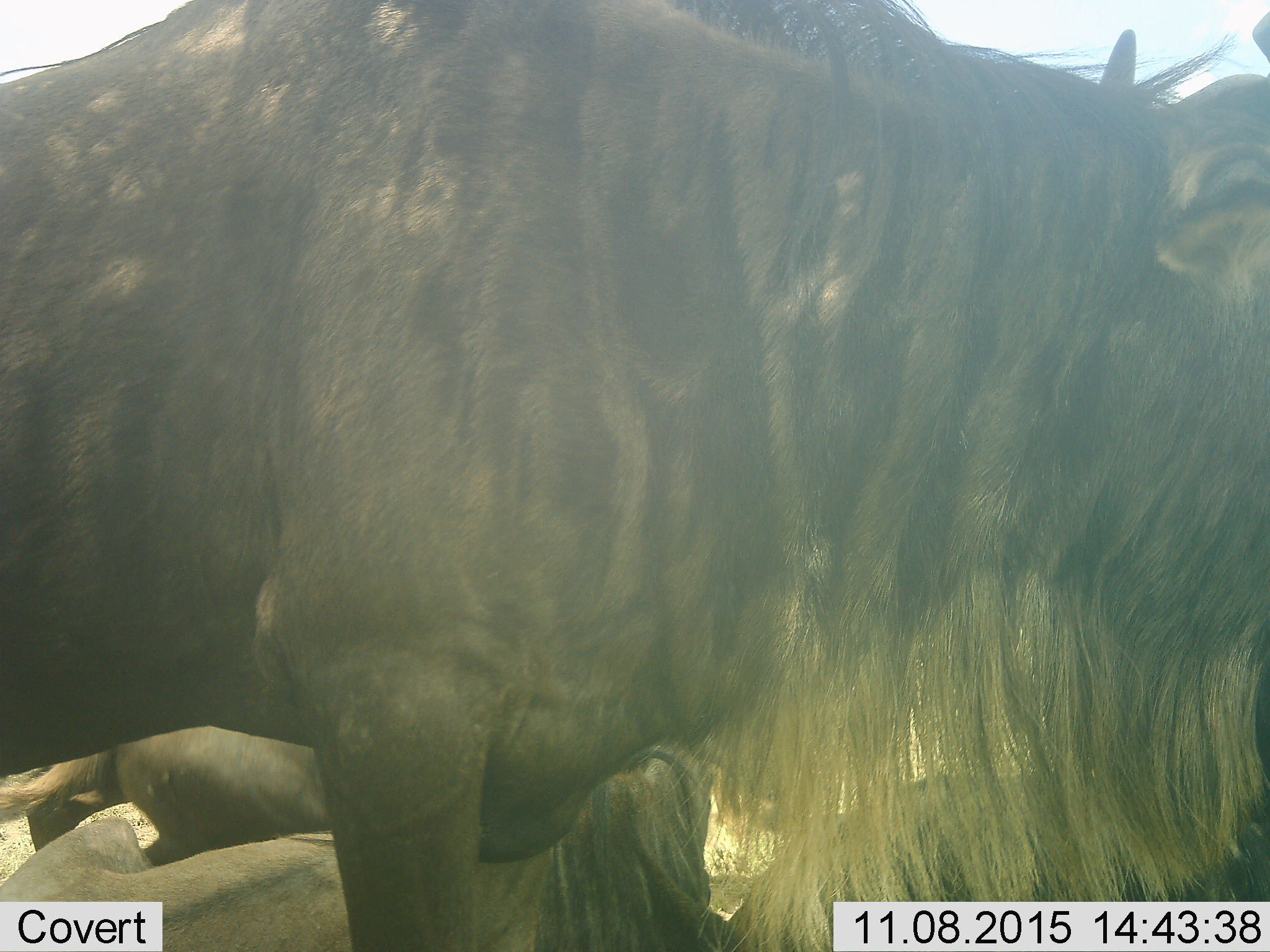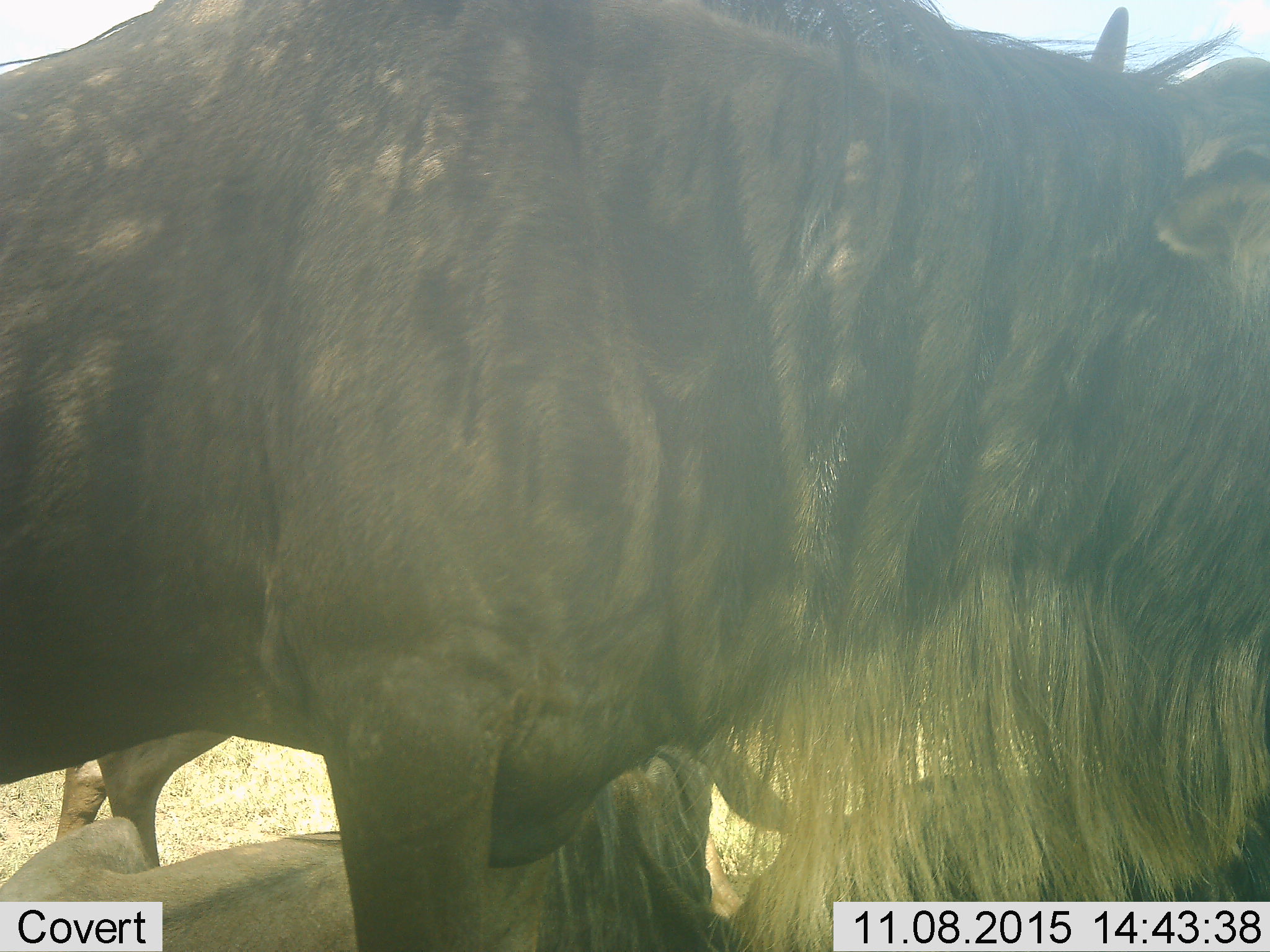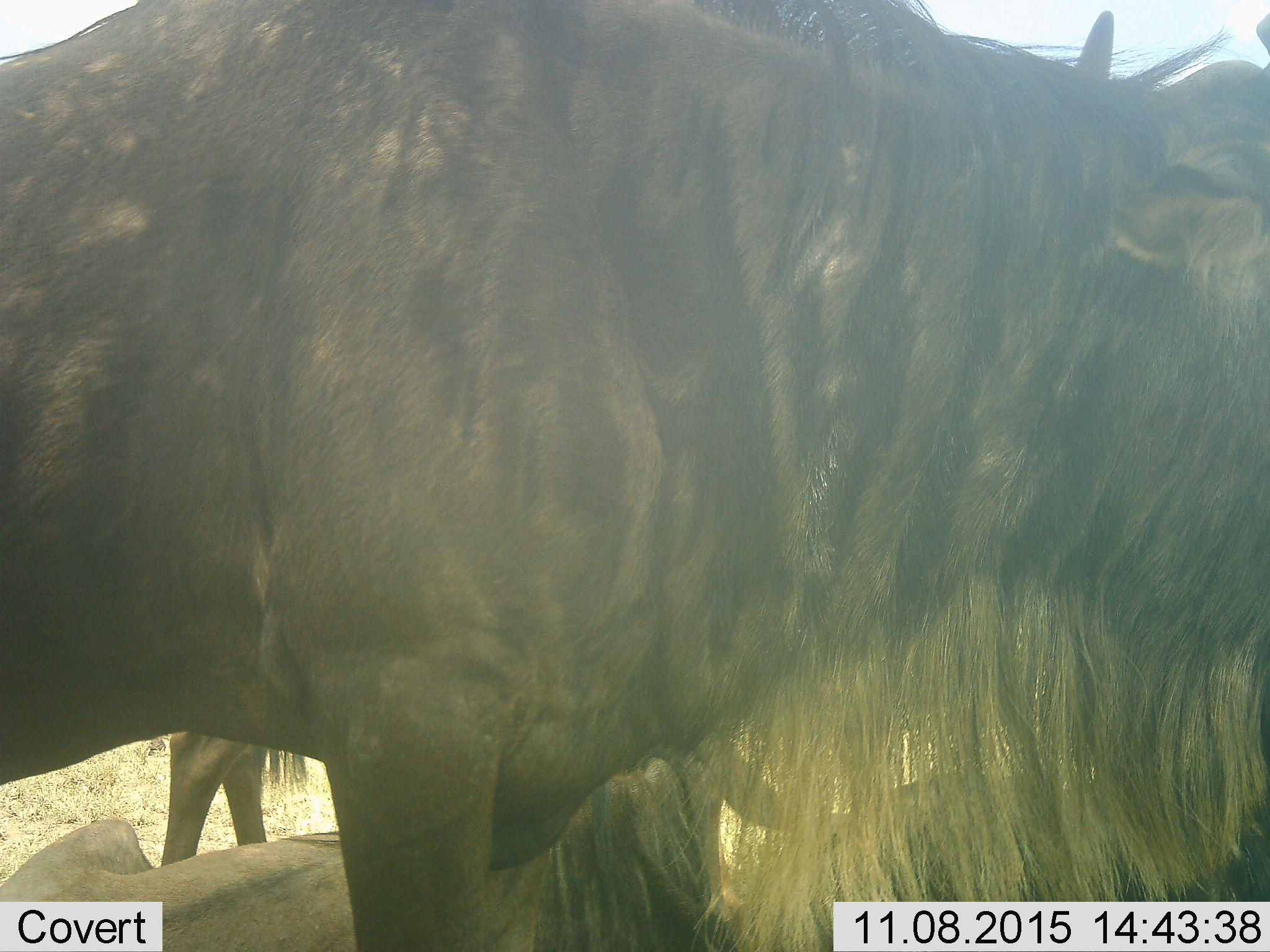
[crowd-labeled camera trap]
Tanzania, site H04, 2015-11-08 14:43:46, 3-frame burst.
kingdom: Animalia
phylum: Chordata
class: Mammalia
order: Artiodactyla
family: Bovidae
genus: Connochaetes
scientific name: Connochaetes taurinus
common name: blue wildebeest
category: wildebeest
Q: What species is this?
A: Wildebeest (blue wildebeest) (Connochaetes taurinus).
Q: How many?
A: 4.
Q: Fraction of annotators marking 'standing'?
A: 89%.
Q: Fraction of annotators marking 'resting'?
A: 100%.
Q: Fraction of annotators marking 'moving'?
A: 33%.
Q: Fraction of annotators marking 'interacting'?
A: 11%.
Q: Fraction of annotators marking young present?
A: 11%.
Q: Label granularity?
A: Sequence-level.